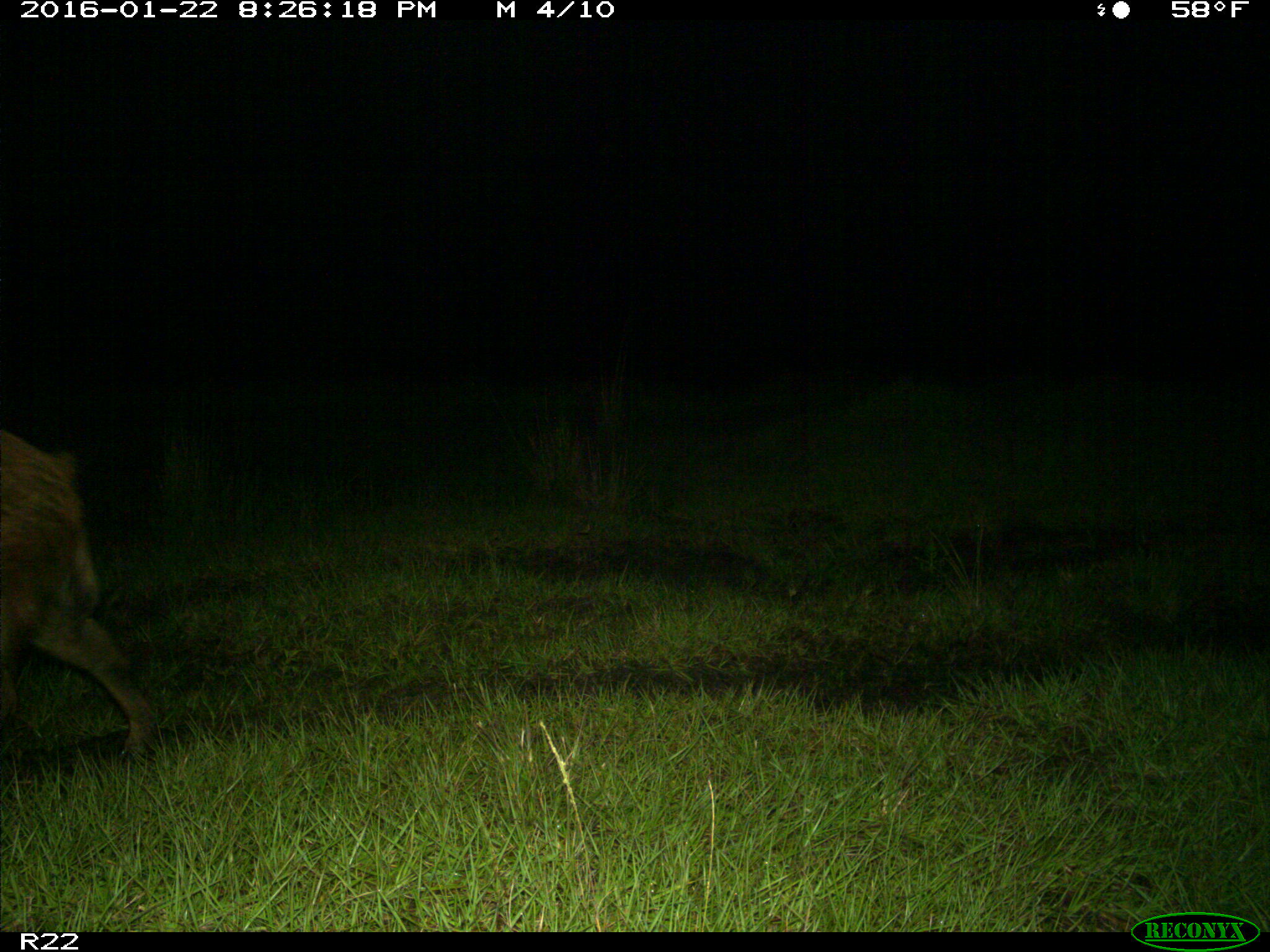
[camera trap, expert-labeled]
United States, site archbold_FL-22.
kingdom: Animalia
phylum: Chordata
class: Mammalia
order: Artiodactyla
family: Suidae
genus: Sus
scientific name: Sus scrofa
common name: wild boar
Sus scrofa (wild boar).